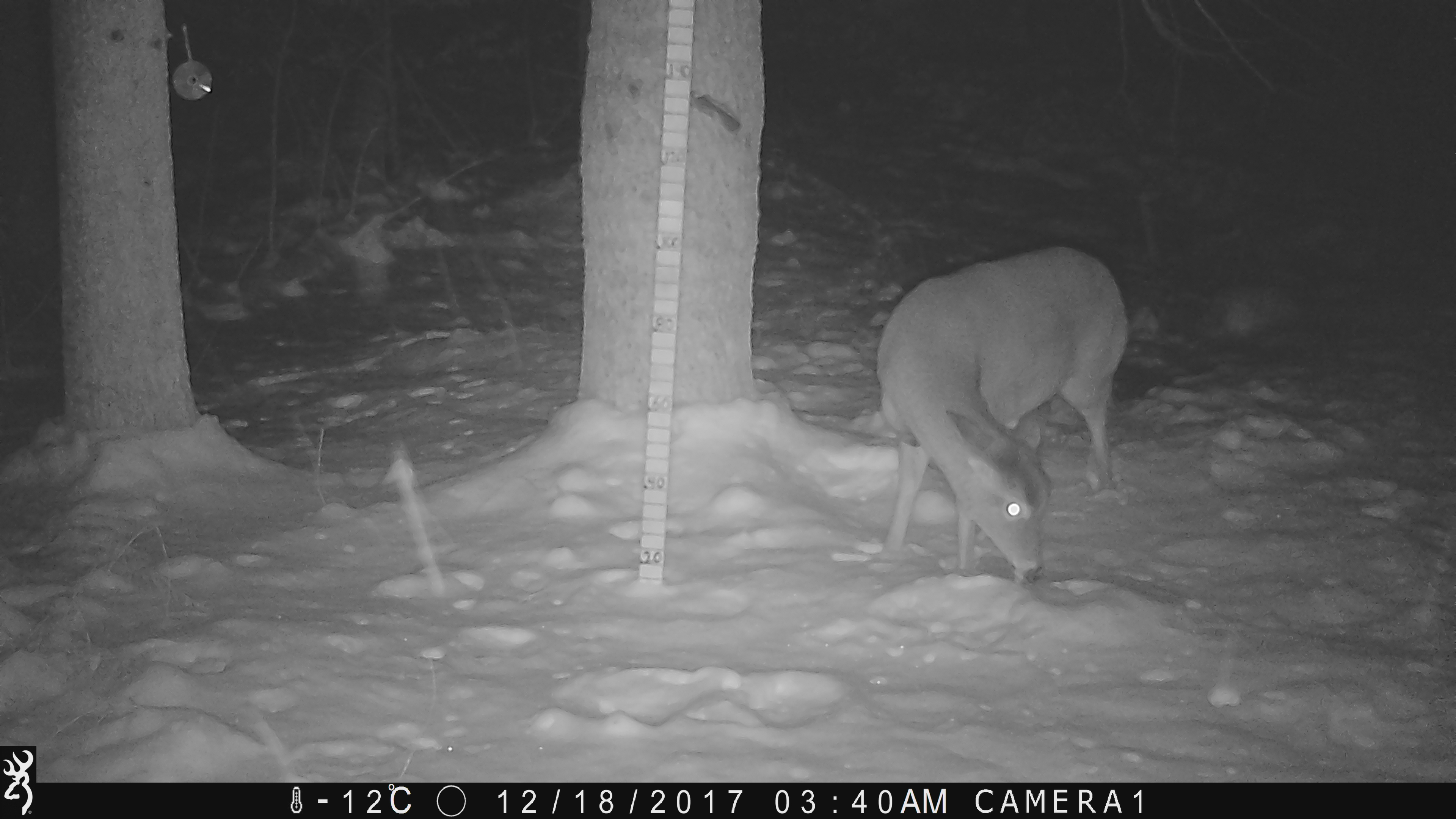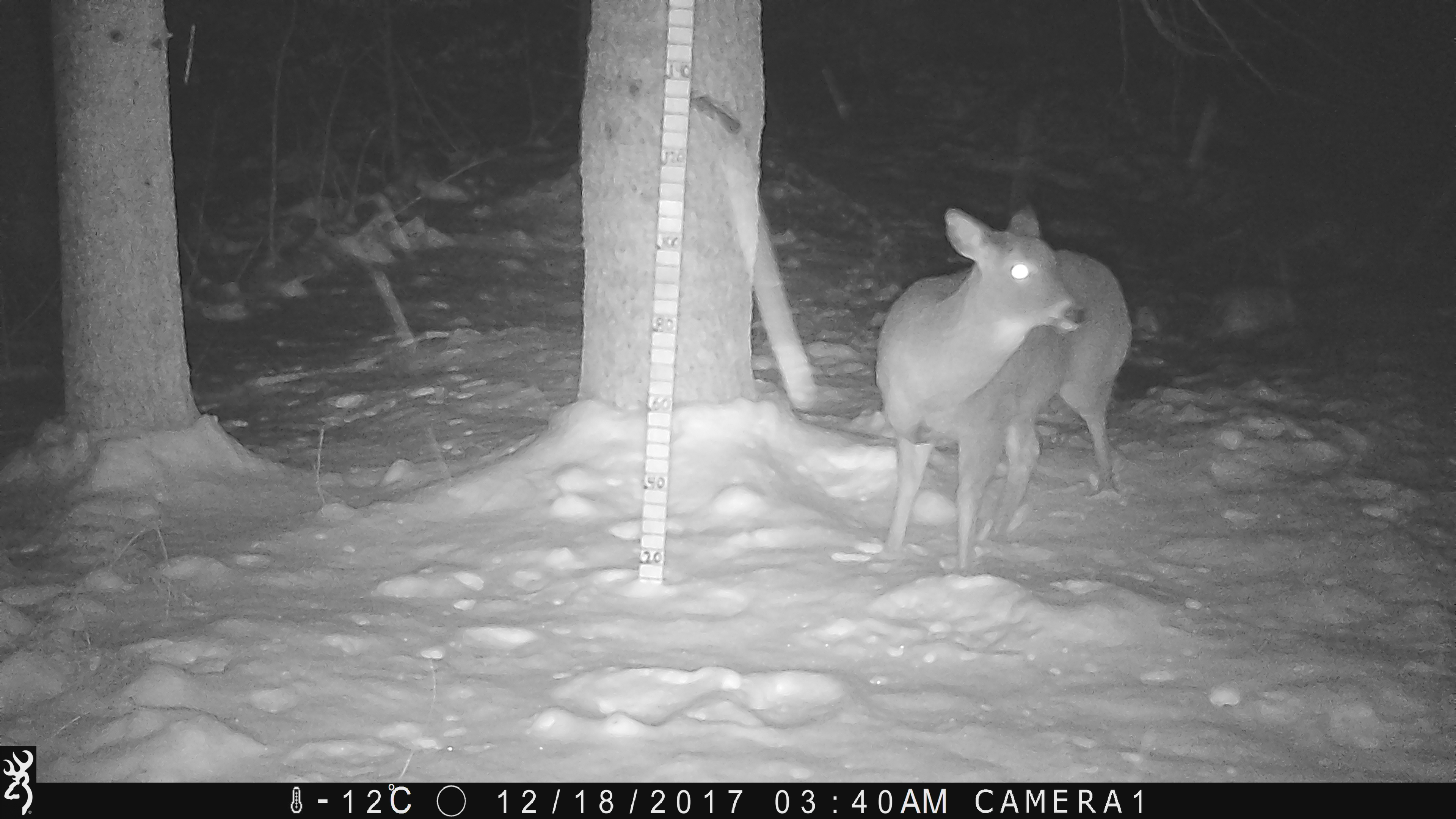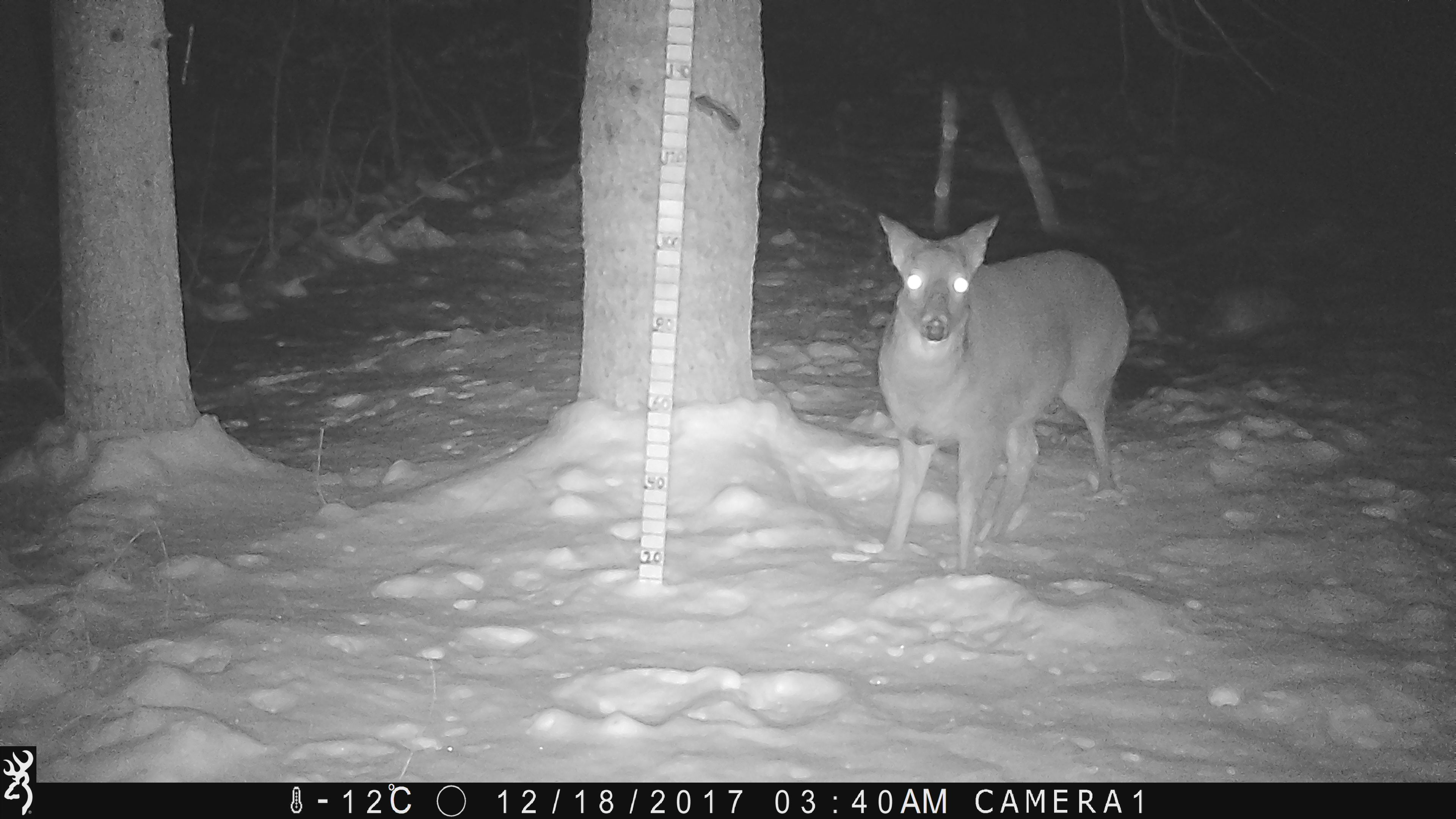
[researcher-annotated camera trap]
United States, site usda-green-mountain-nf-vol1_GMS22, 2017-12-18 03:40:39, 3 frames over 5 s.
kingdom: Animalia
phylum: Chordata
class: Mammalia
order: Artiodactyla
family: Cervidae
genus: Odocoileus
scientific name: Odocoileus virginianus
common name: white-tailed deer